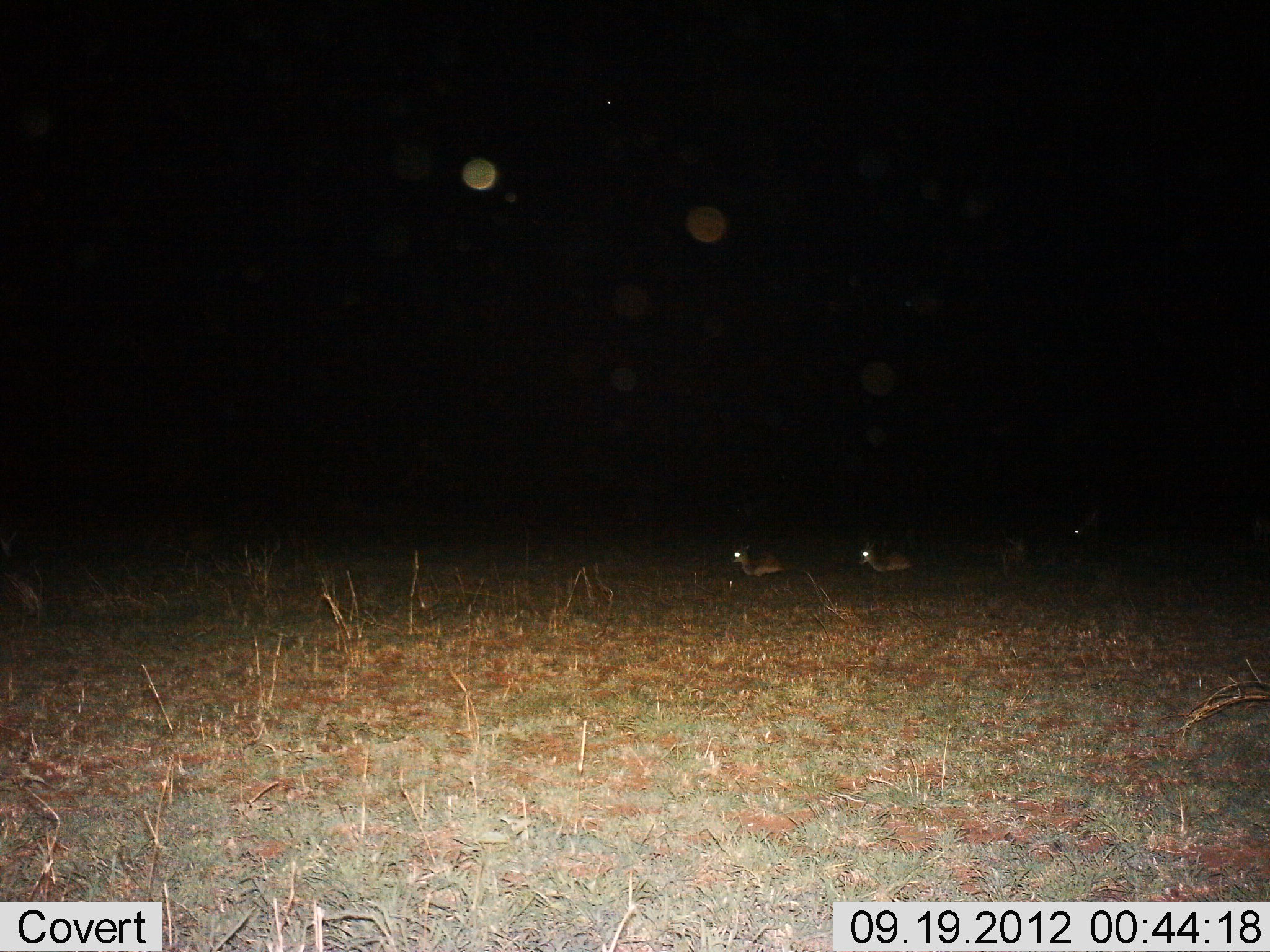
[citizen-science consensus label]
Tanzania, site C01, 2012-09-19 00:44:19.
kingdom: Animalia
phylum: Chordata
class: Mammalia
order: Artiodactyla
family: Bovidae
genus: Madoqua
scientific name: Madoqua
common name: dikdik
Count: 3.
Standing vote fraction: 50%.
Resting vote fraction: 33%.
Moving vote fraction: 17%.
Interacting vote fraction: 0%.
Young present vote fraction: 0%.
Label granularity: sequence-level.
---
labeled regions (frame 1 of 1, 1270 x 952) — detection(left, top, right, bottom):
animal: detection(1049, 500, 1107, 574); detection(728, 541, 795, 580); detection(852, 540, 917, 579)